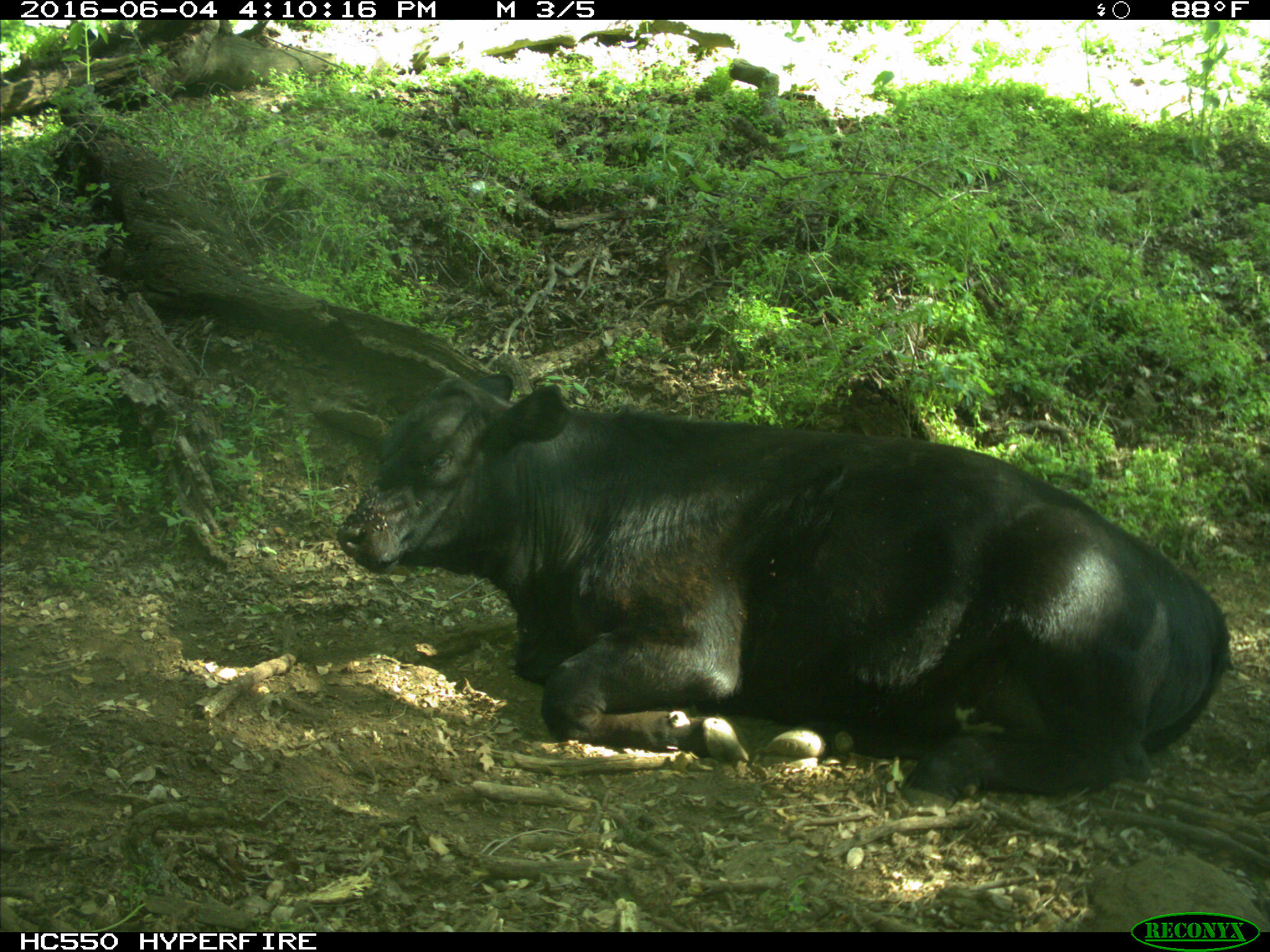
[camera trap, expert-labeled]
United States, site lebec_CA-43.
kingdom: Animalia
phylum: Chordata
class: Mammalia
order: Artiodactyla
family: Bovidae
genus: Bos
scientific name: Bos taurus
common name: domestic cow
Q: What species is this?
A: Bos taurus (domestic cow).